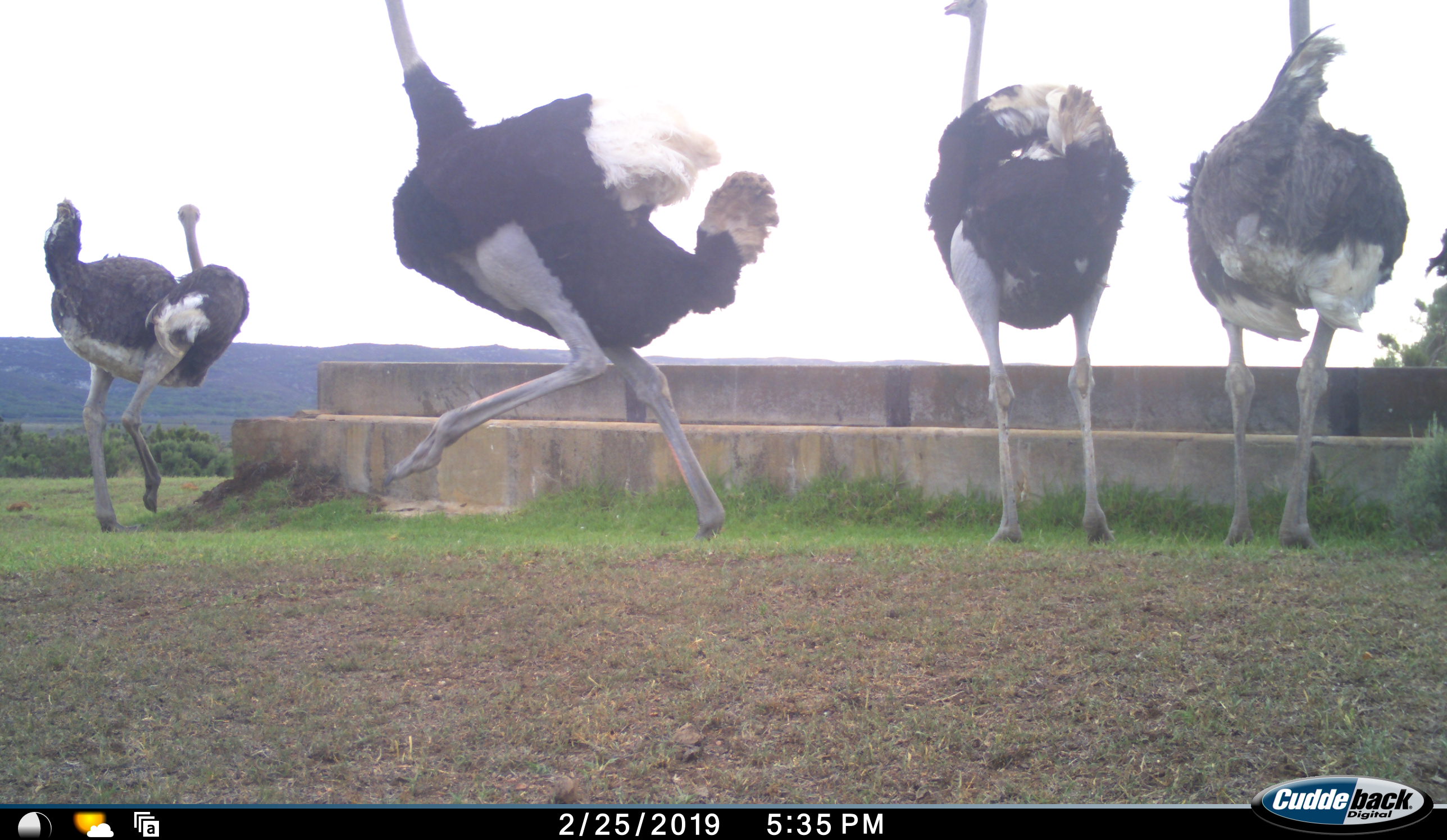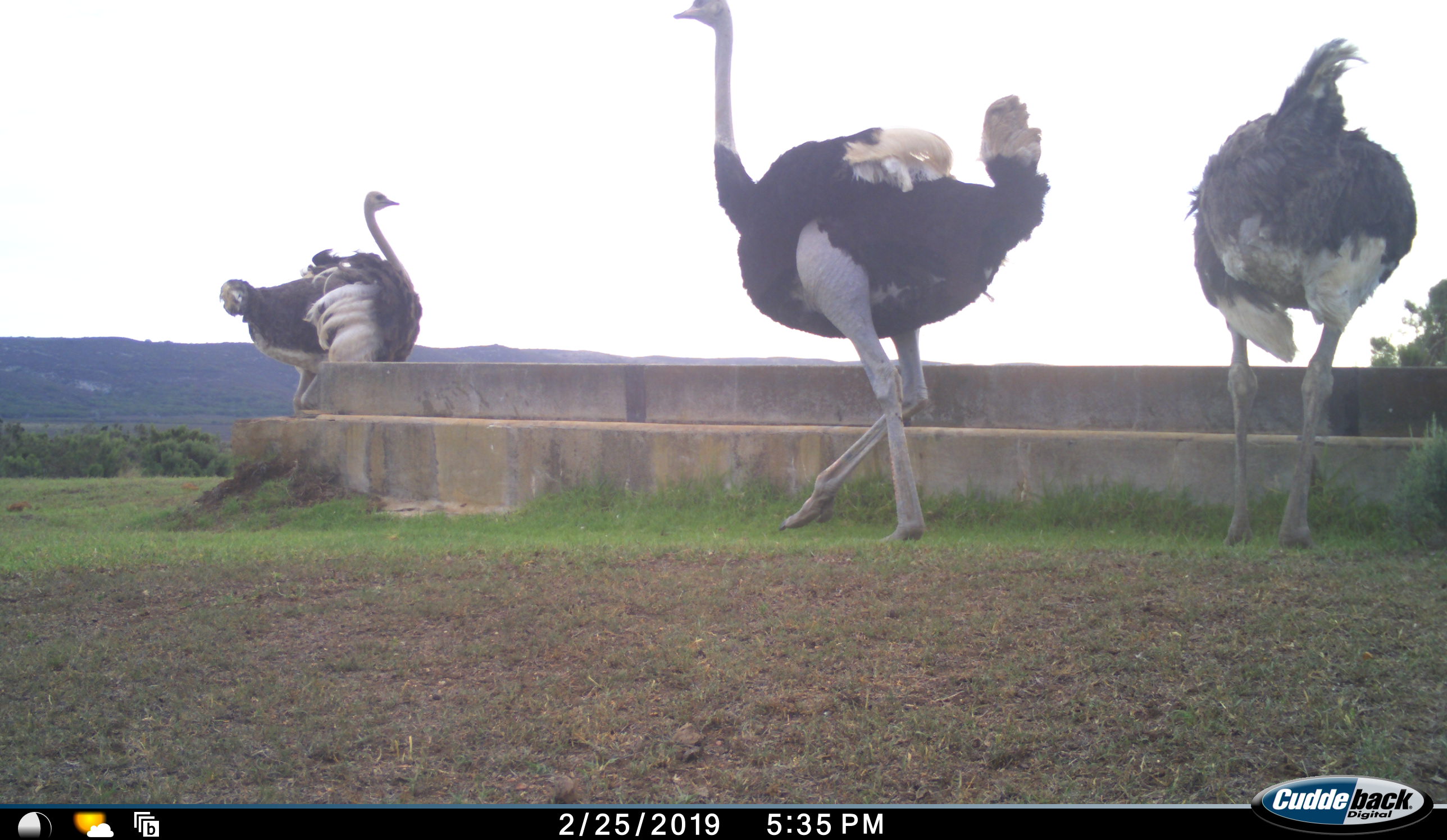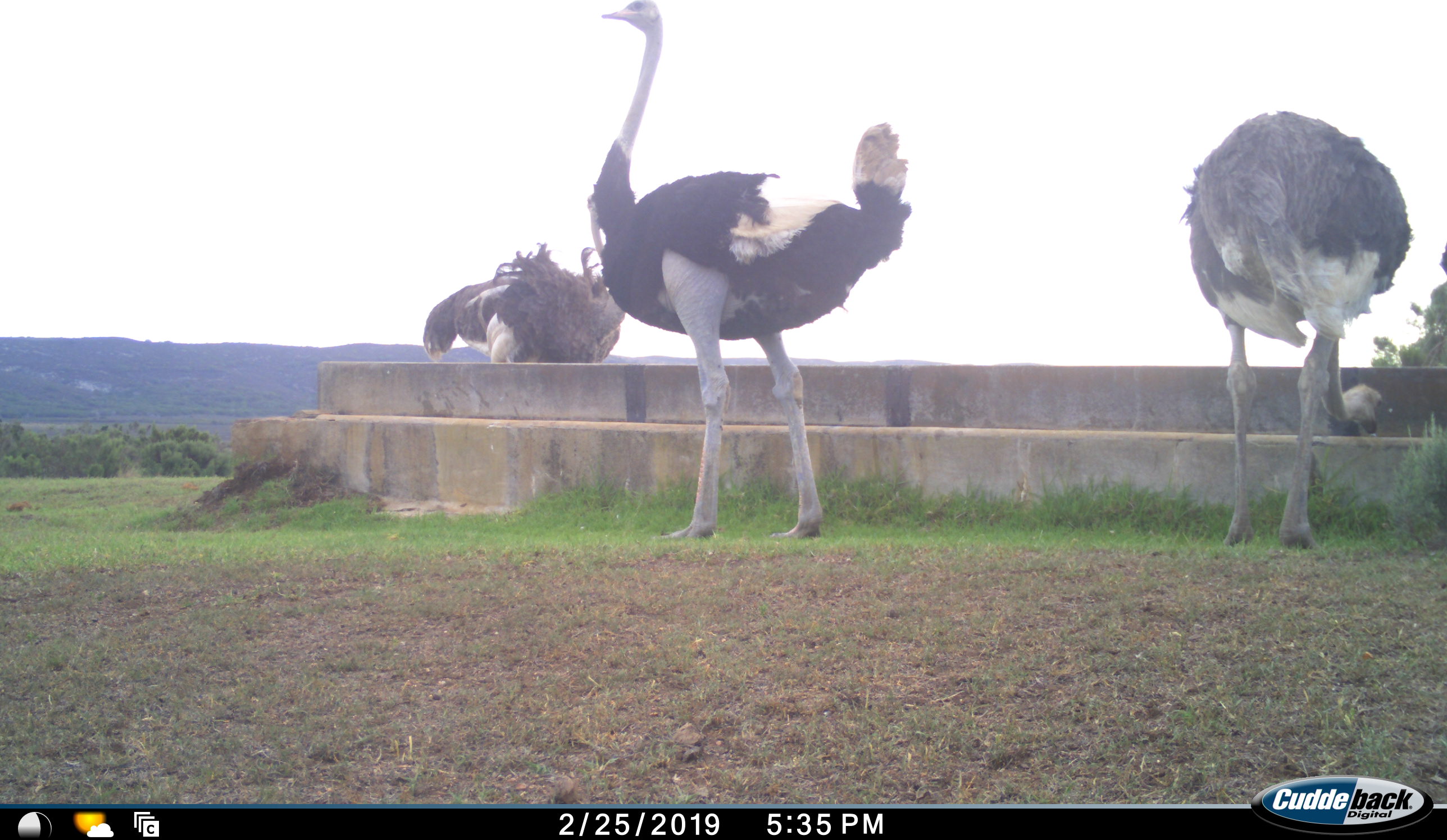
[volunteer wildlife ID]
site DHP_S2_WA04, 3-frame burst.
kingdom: Animalia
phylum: Chordata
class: Aves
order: Struthioniformes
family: Struthionidae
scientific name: Struthionidae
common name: ostrich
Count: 4.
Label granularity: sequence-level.